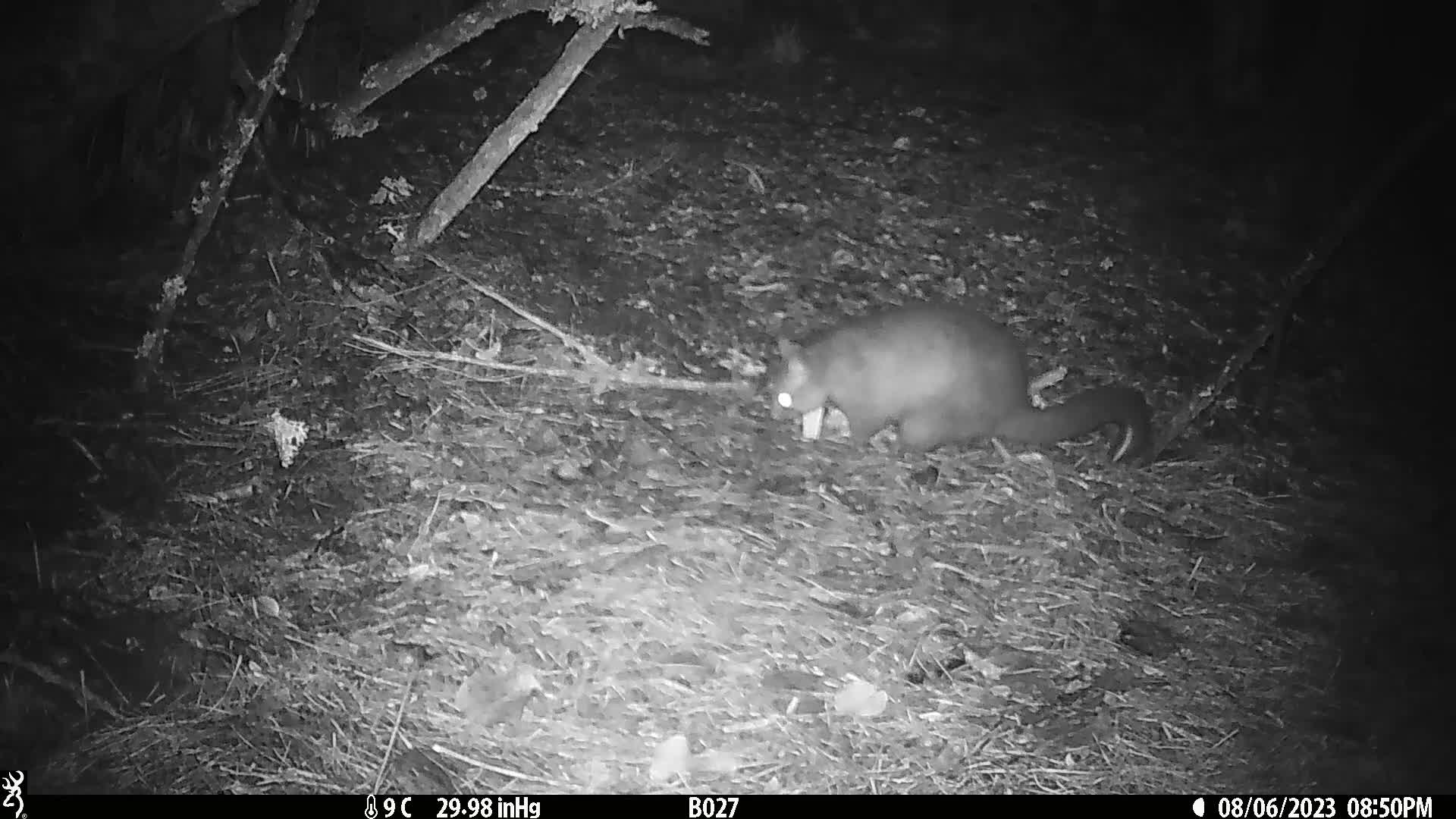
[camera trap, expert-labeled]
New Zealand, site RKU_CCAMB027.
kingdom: Animalia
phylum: Chordata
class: Mammalia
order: Diprotodontia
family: Phalangeridae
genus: Trichosurus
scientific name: Trichosurus vulpecula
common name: common brushtail possum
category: possum